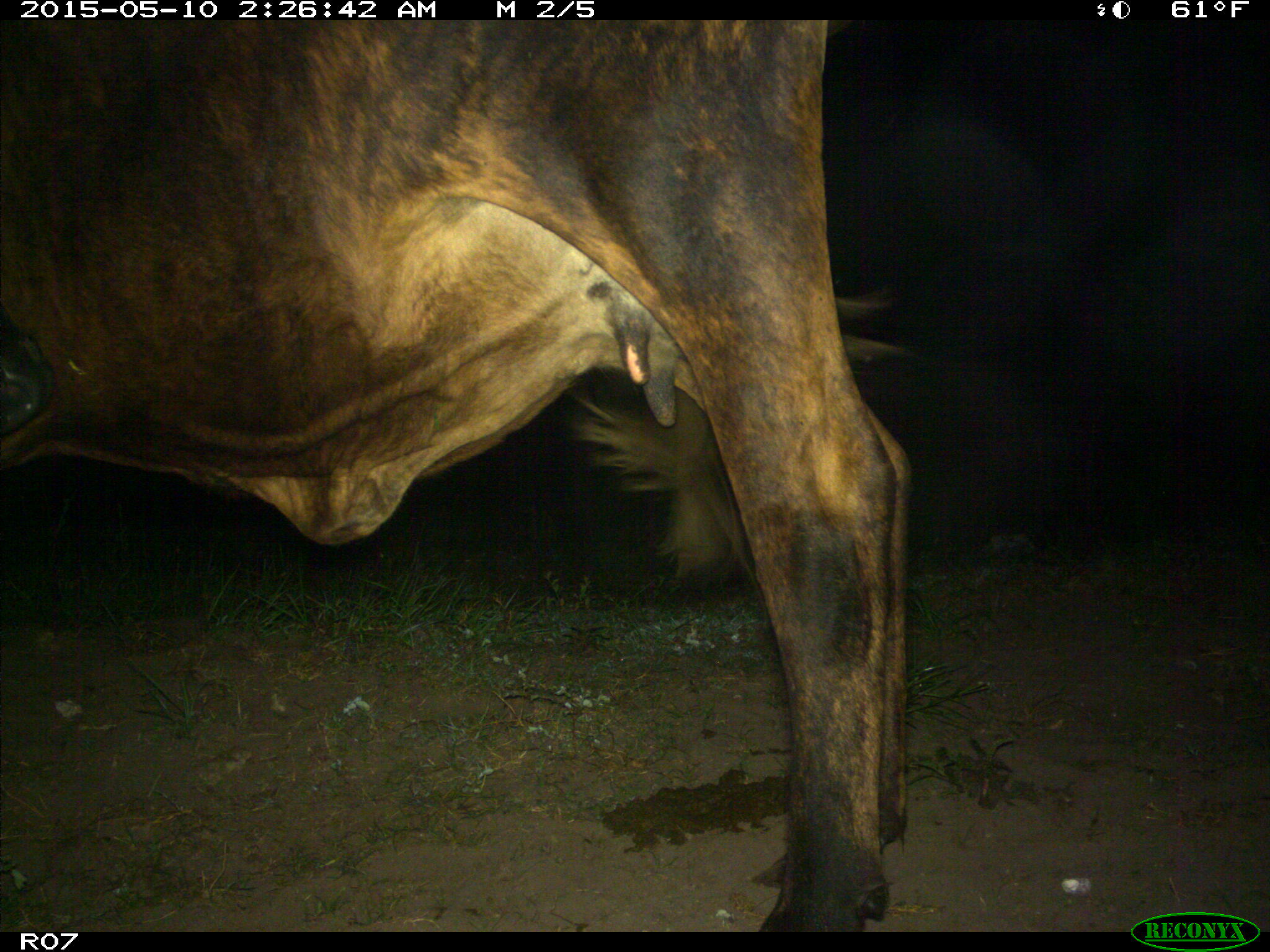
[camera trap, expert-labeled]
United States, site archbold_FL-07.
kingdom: Animalia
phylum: Chordata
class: Mammalia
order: Artiodactyla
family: Bovidae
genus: Bos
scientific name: Bos taurus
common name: domestic cow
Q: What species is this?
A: Bos taurus (domestic cow).